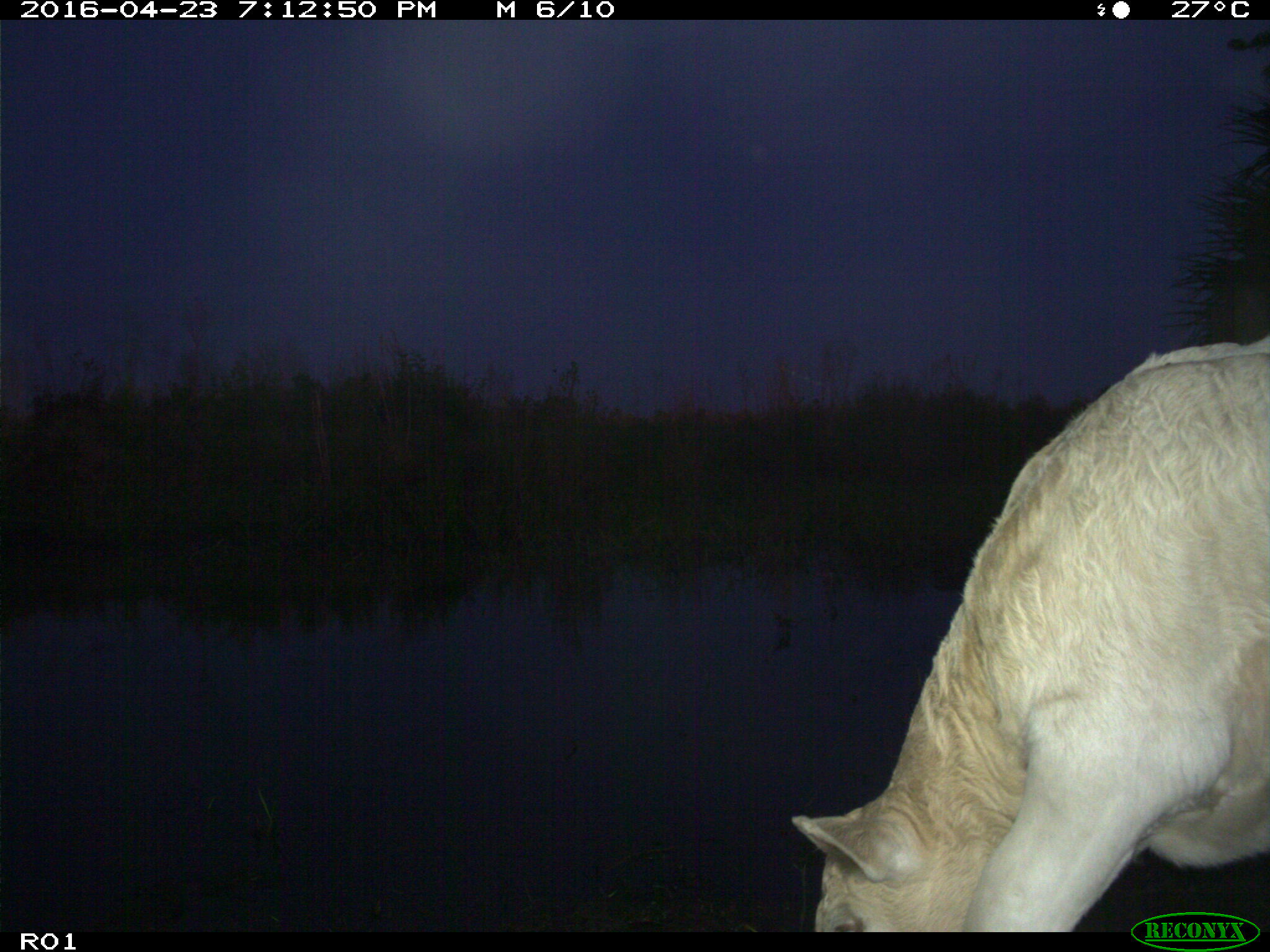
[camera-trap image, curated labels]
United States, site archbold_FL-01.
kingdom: Animalia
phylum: Chordata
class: Mammalia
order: Artiodactyla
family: Bovidae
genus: Bos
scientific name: Bos taurus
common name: domestic cow